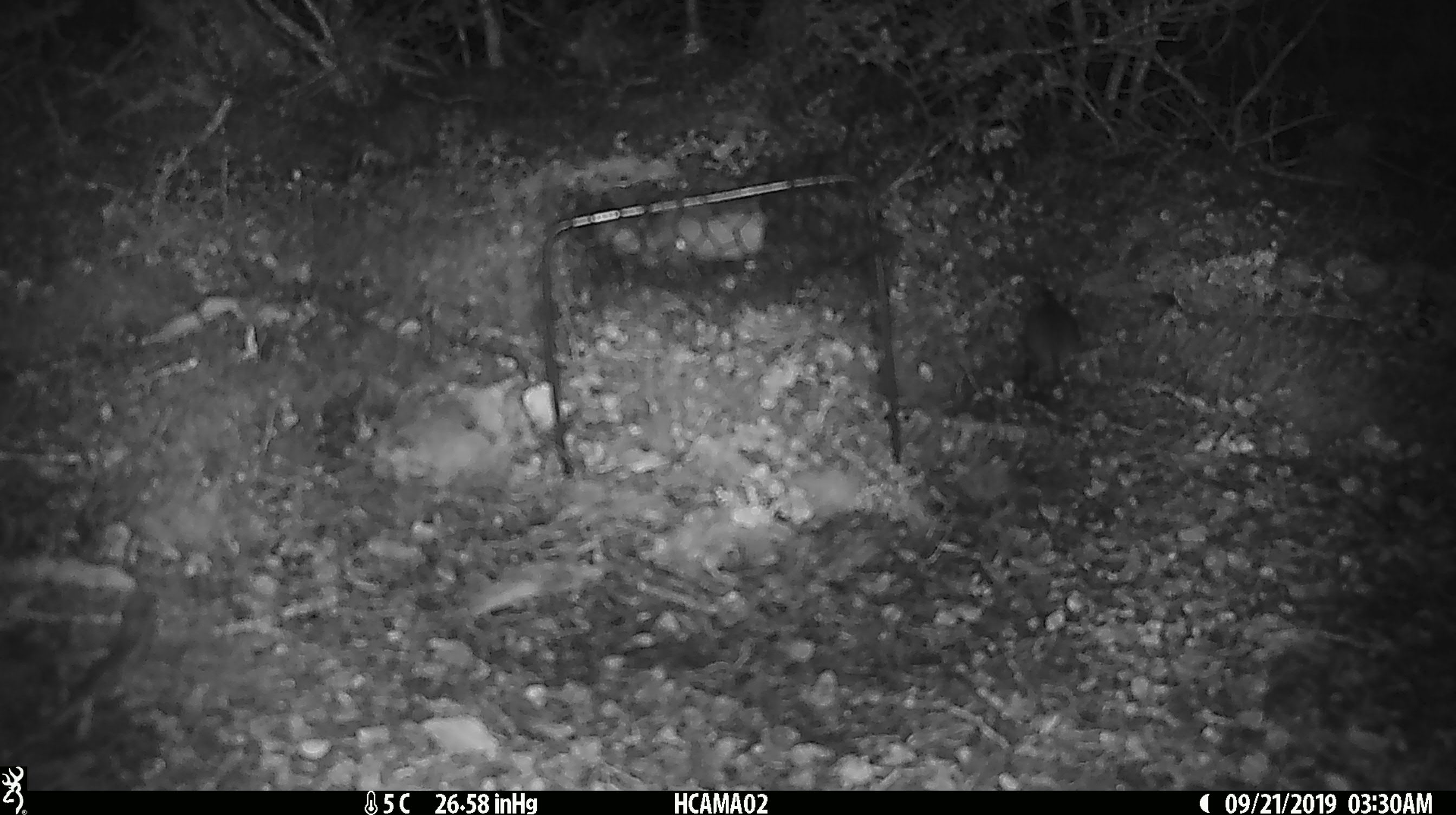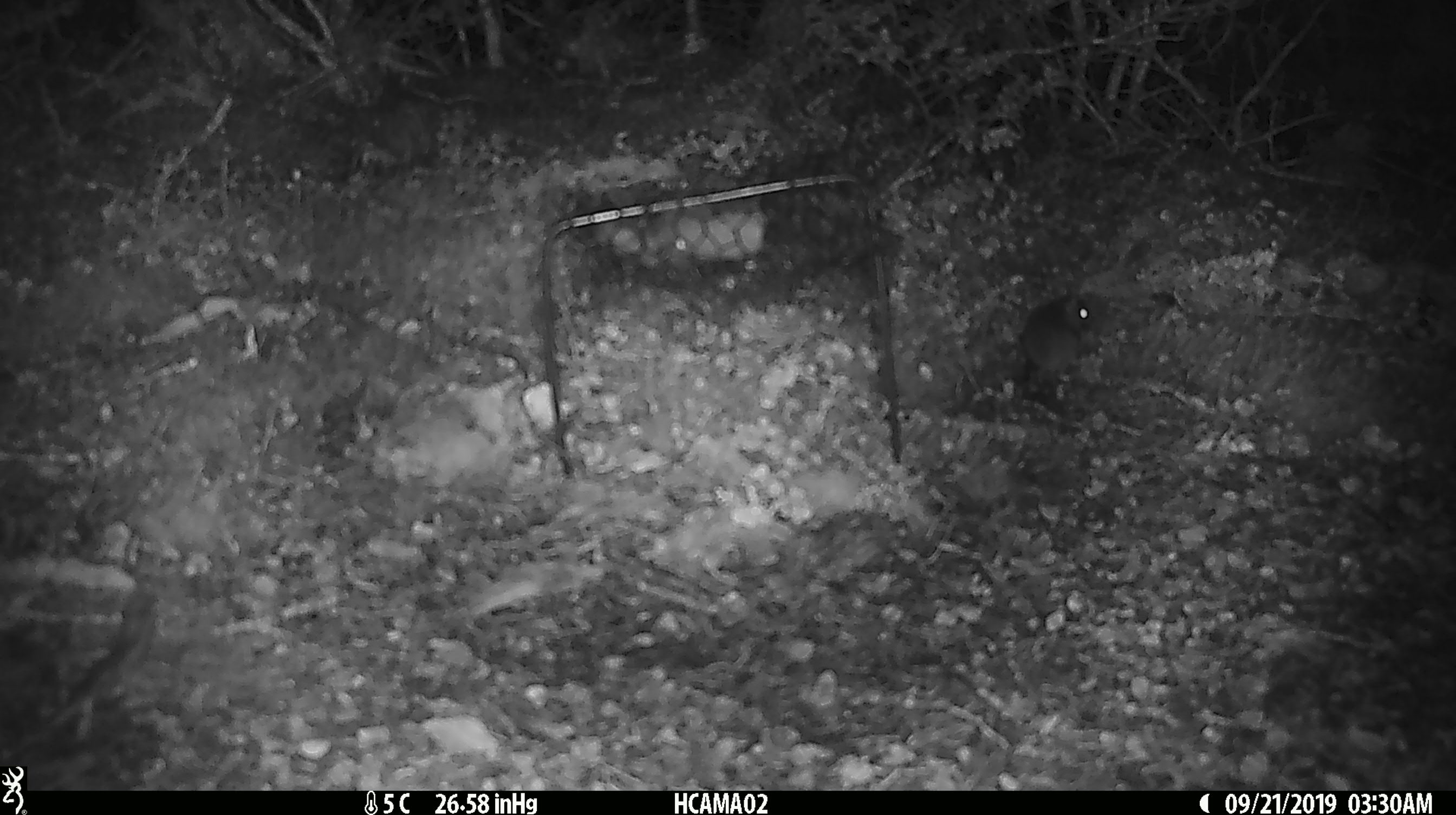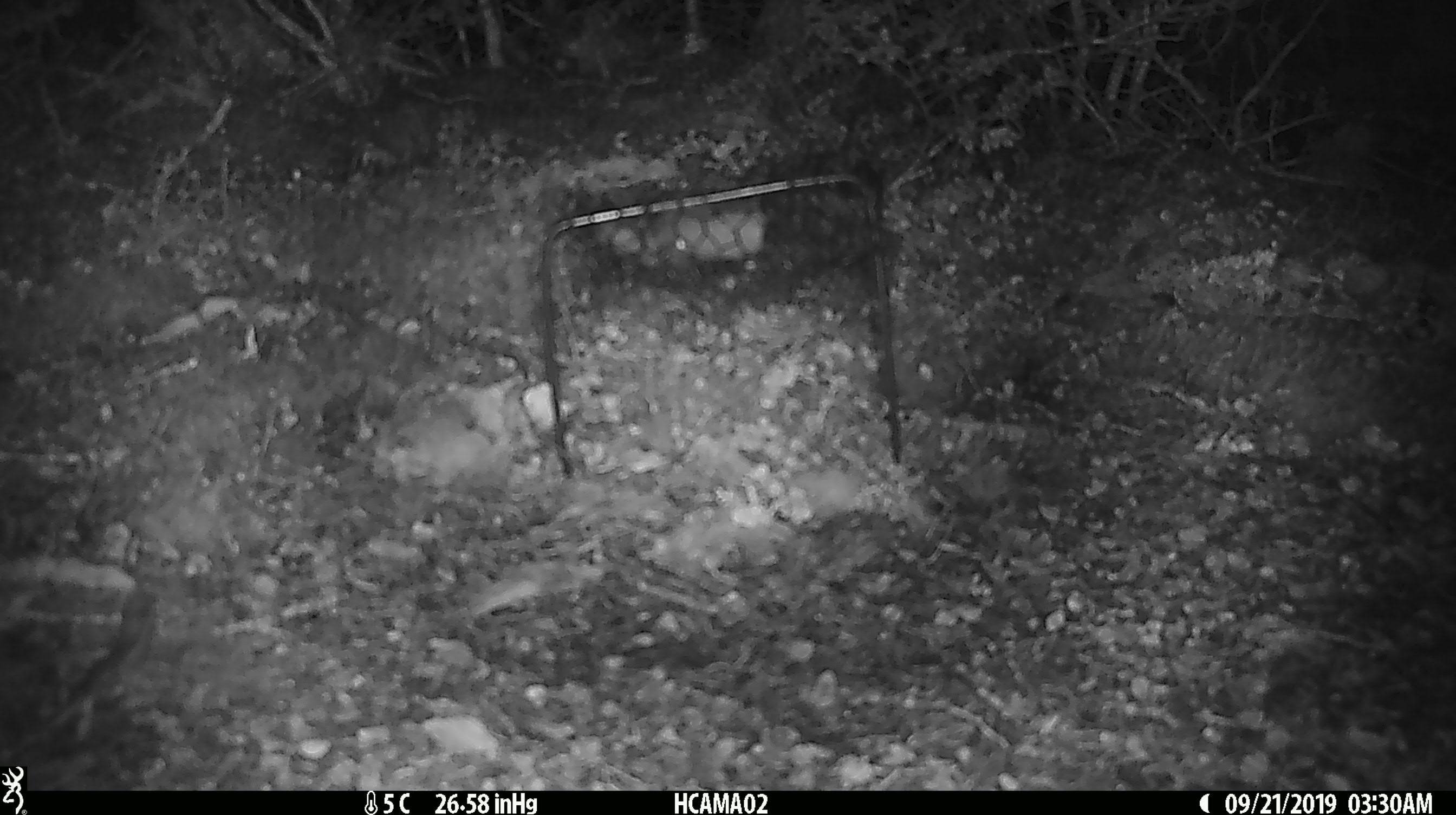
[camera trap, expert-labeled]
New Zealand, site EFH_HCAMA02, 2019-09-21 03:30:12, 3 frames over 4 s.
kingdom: Animalia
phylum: Chordata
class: Mammalia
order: Rodentia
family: Muridae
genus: Mus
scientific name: Mus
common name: mouse